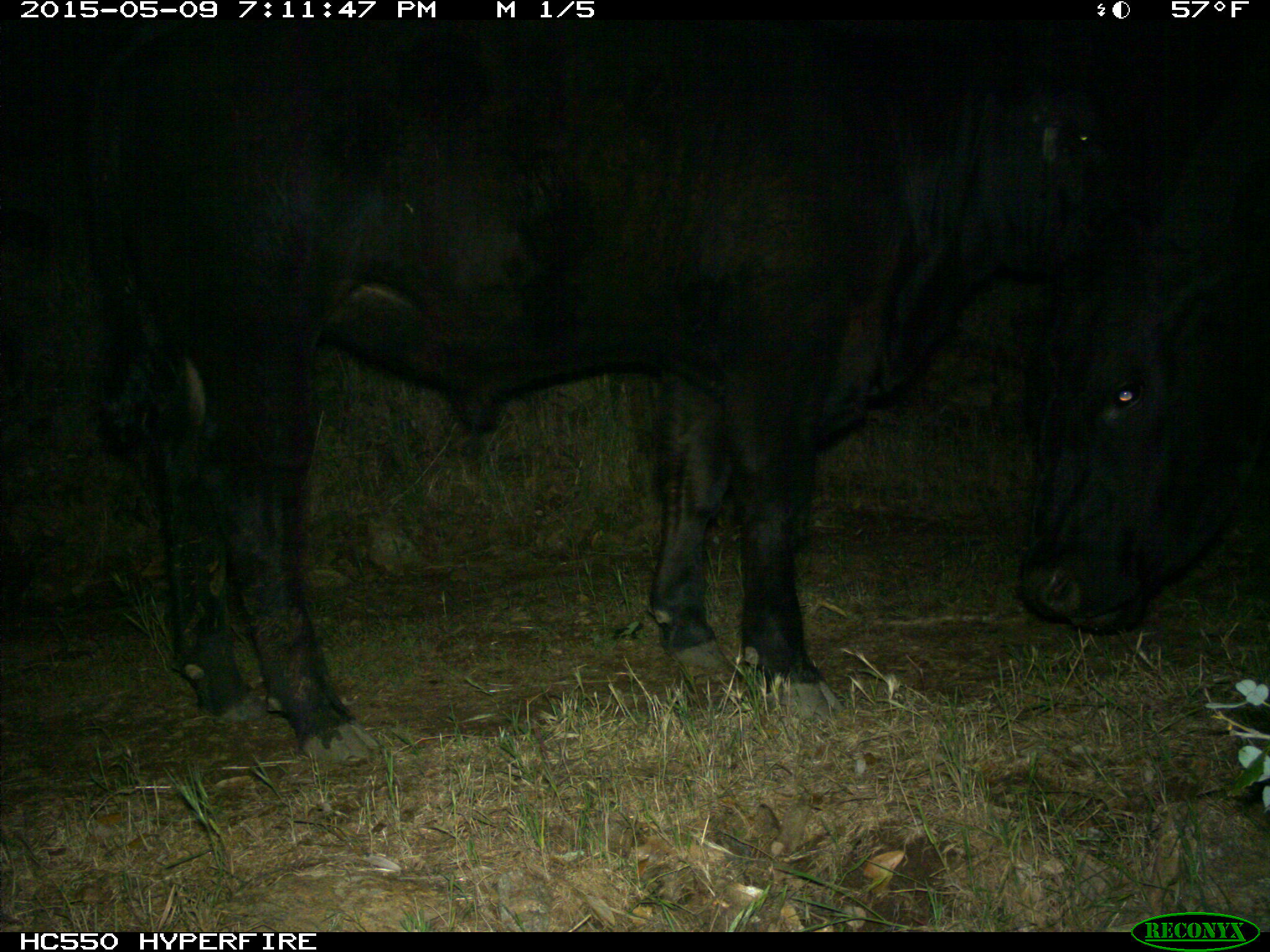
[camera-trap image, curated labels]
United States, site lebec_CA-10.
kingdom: Animalia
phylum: Chordata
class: Mammalia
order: Artiodactyla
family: Bovidae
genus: Bos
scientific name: Bos taurus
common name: domestic cow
Bos taurus (domestic cow).